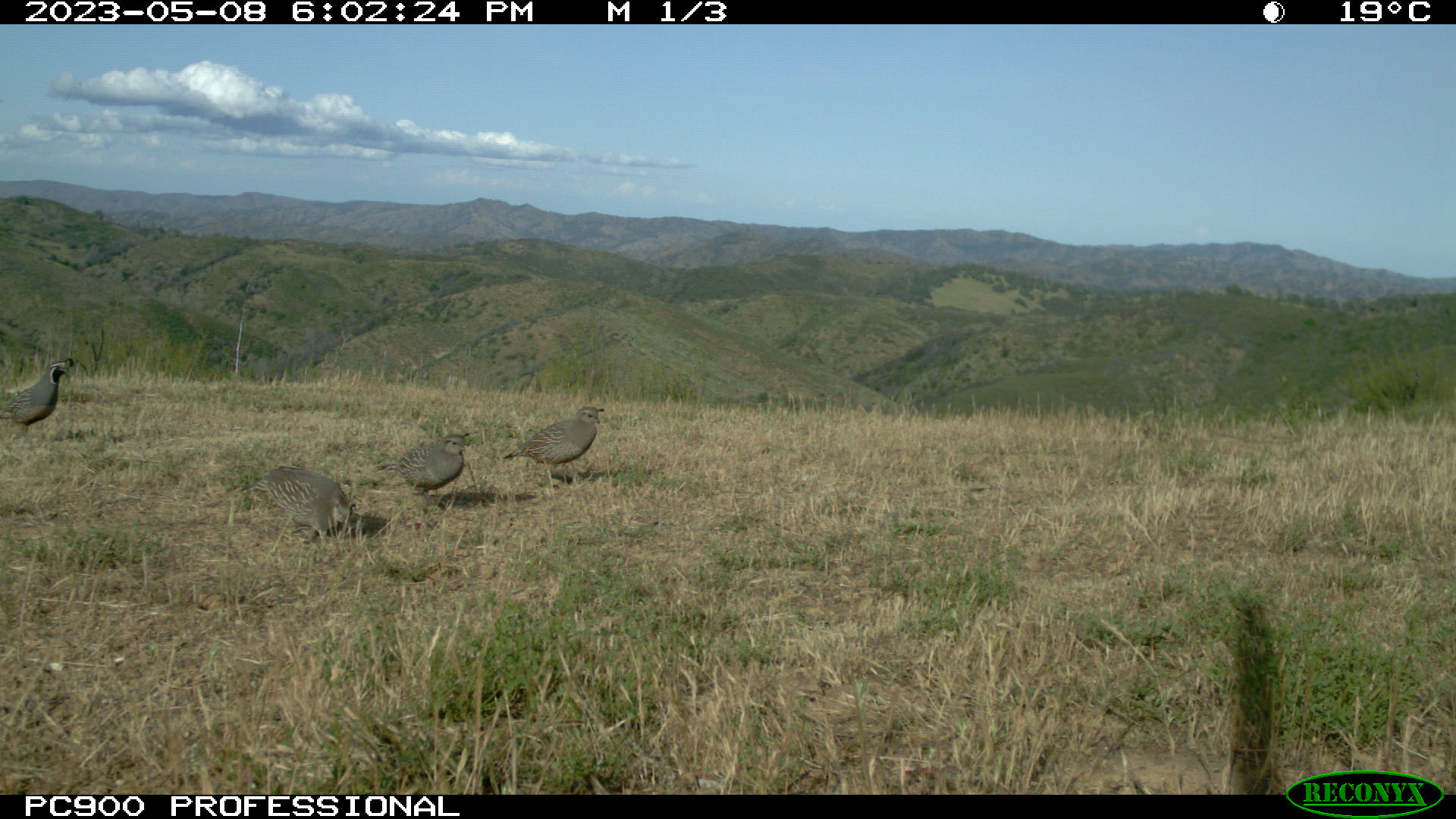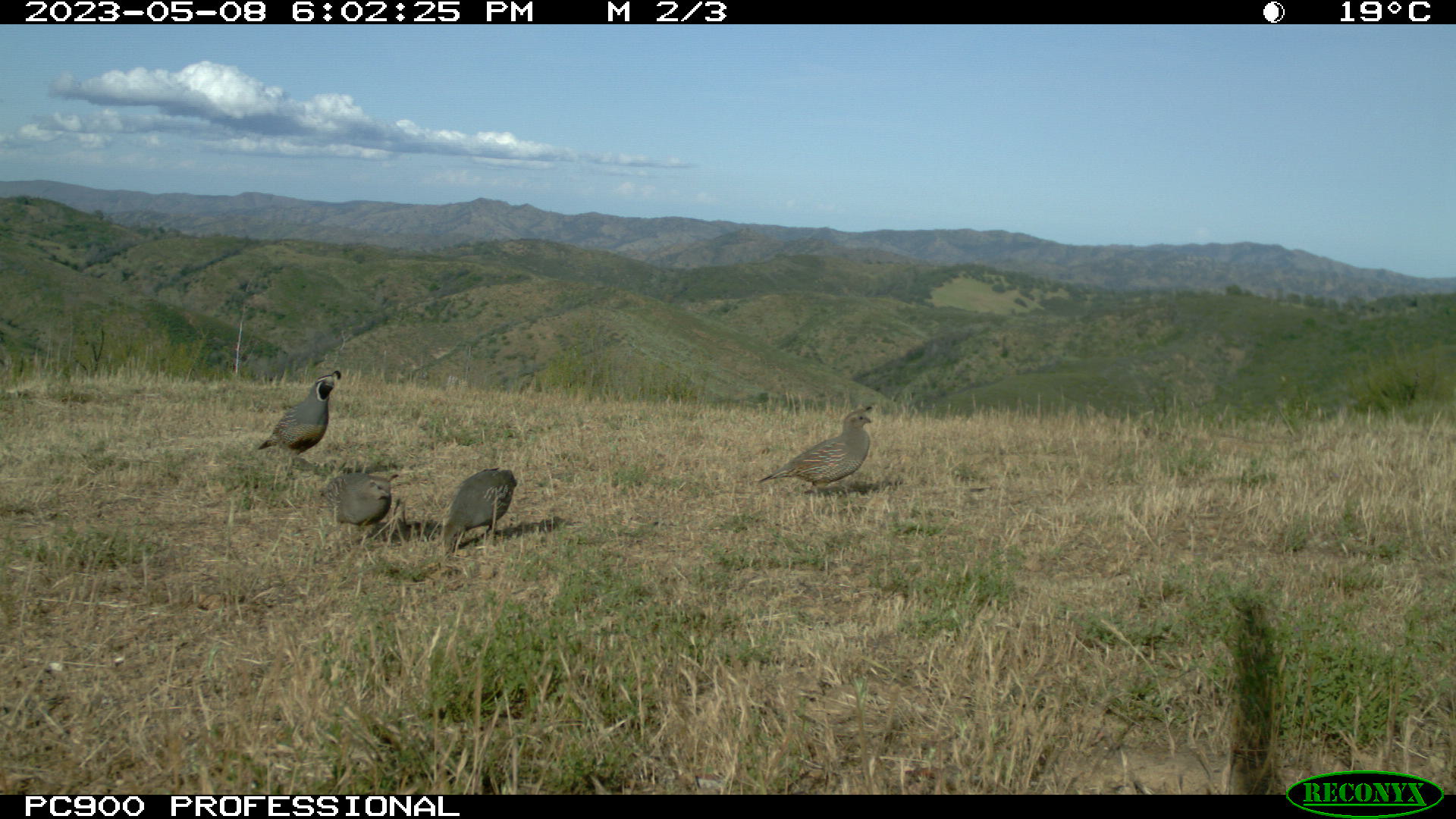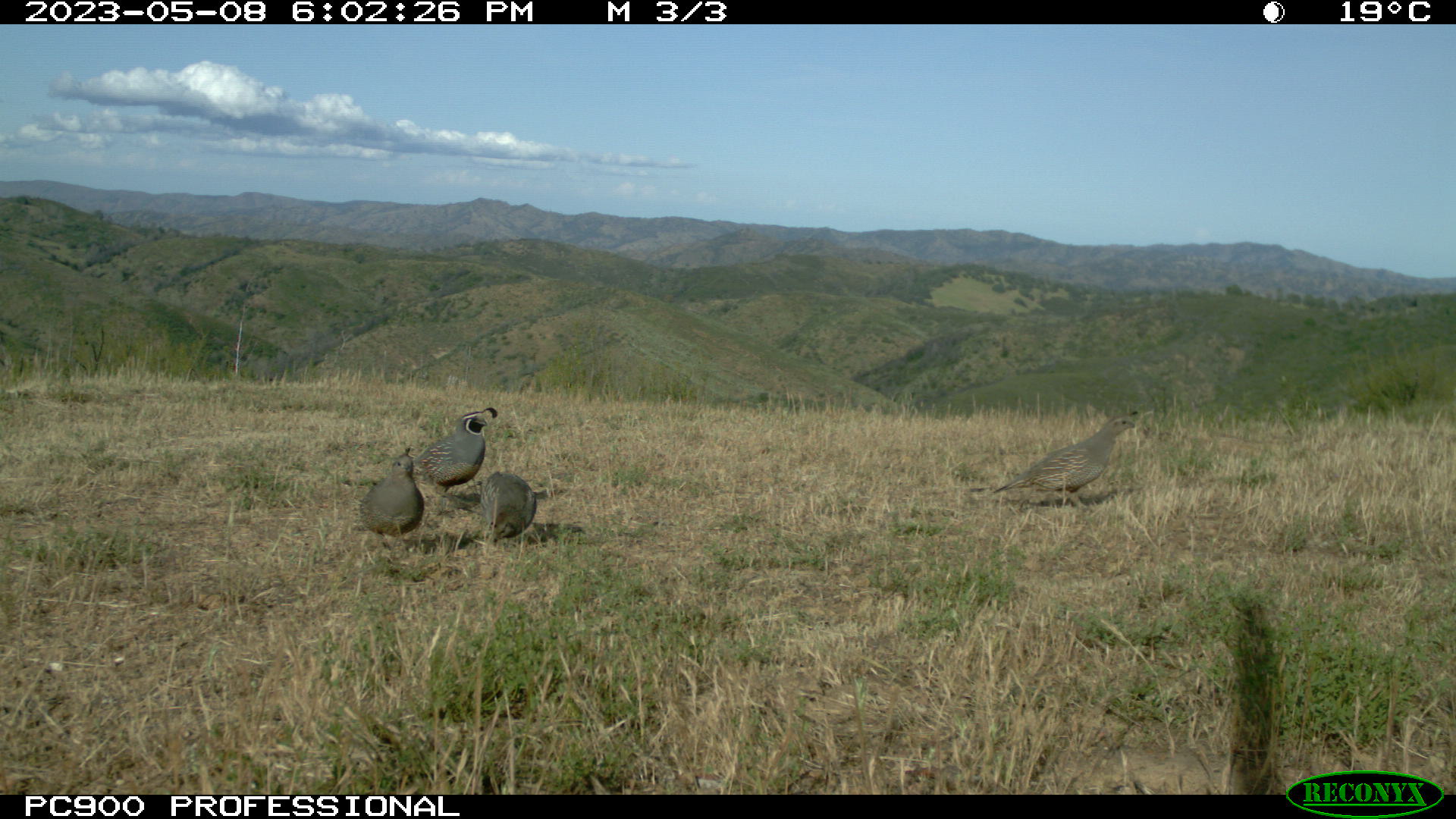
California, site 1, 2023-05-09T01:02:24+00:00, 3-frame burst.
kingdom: Animalia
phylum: Chordata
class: Aves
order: Galliformes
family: Odontophoridae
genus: Callipepla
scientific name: Callipepla californica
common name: california quail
California quail (Callipepla californica).